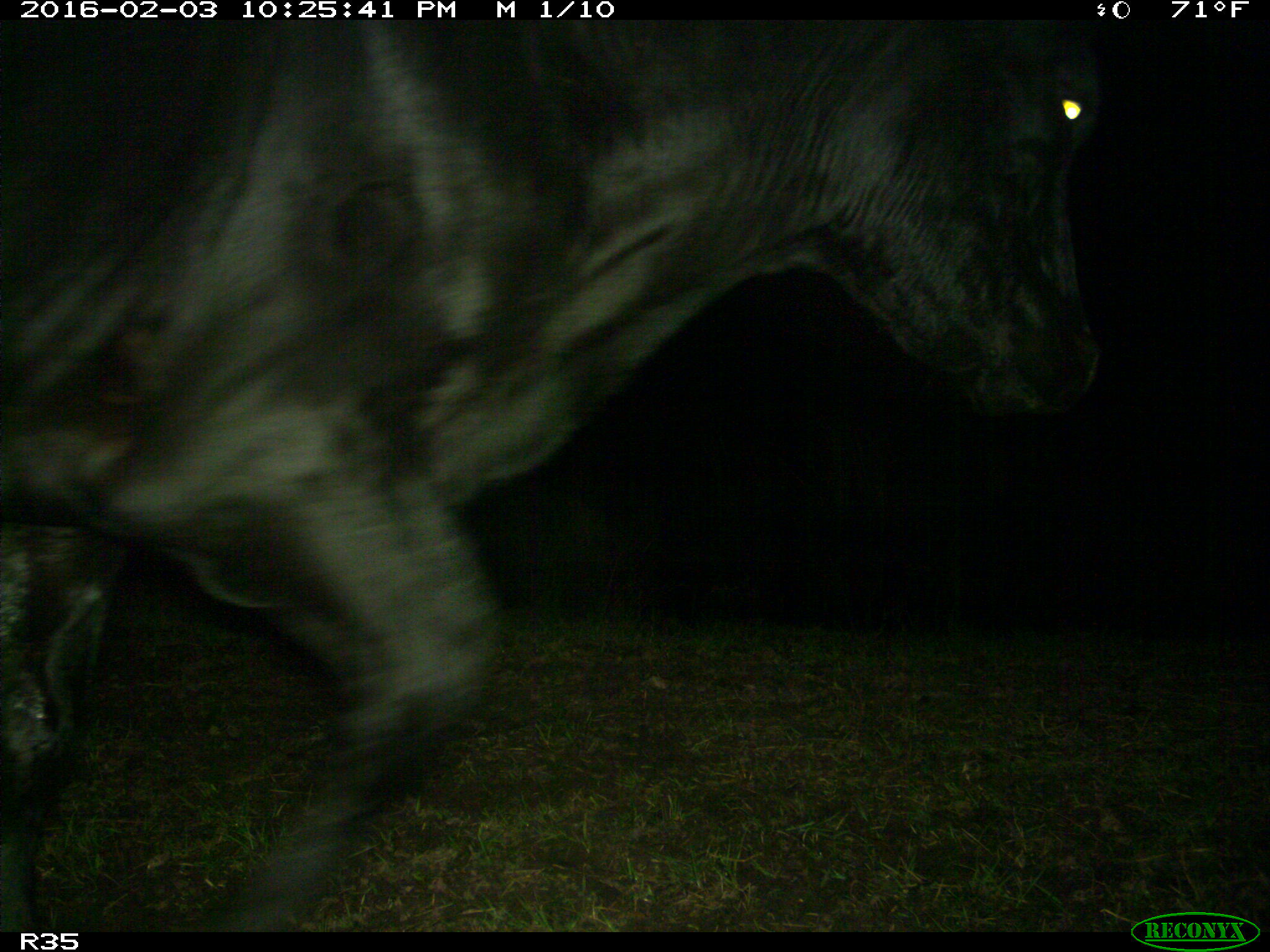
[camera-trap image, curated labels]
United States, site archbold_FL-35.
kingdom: Animalia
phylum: Chordata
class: Mammalia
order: Artiodactyla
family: Bovidae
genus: Bos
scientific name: Bos taurus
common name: domestic cow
Bos taurus (domestic cow).